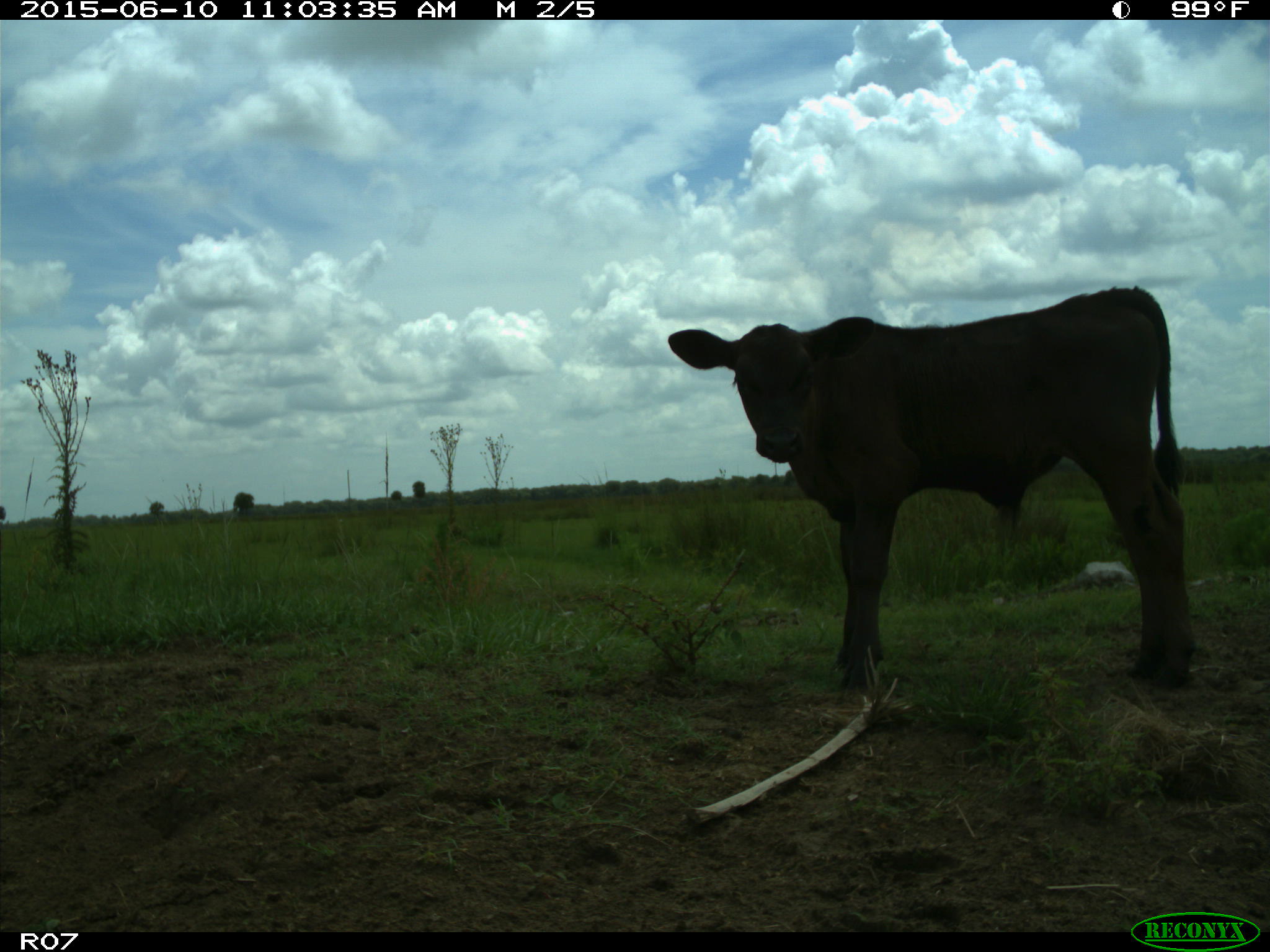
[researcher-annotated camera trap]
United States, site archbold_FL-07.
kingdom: Animalia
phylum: Chordata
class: Mammalia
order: Artiodactyla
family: Bovidae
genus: Bos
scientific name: Bos taurus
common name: domestic cow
Bos taurus (domestic cow).